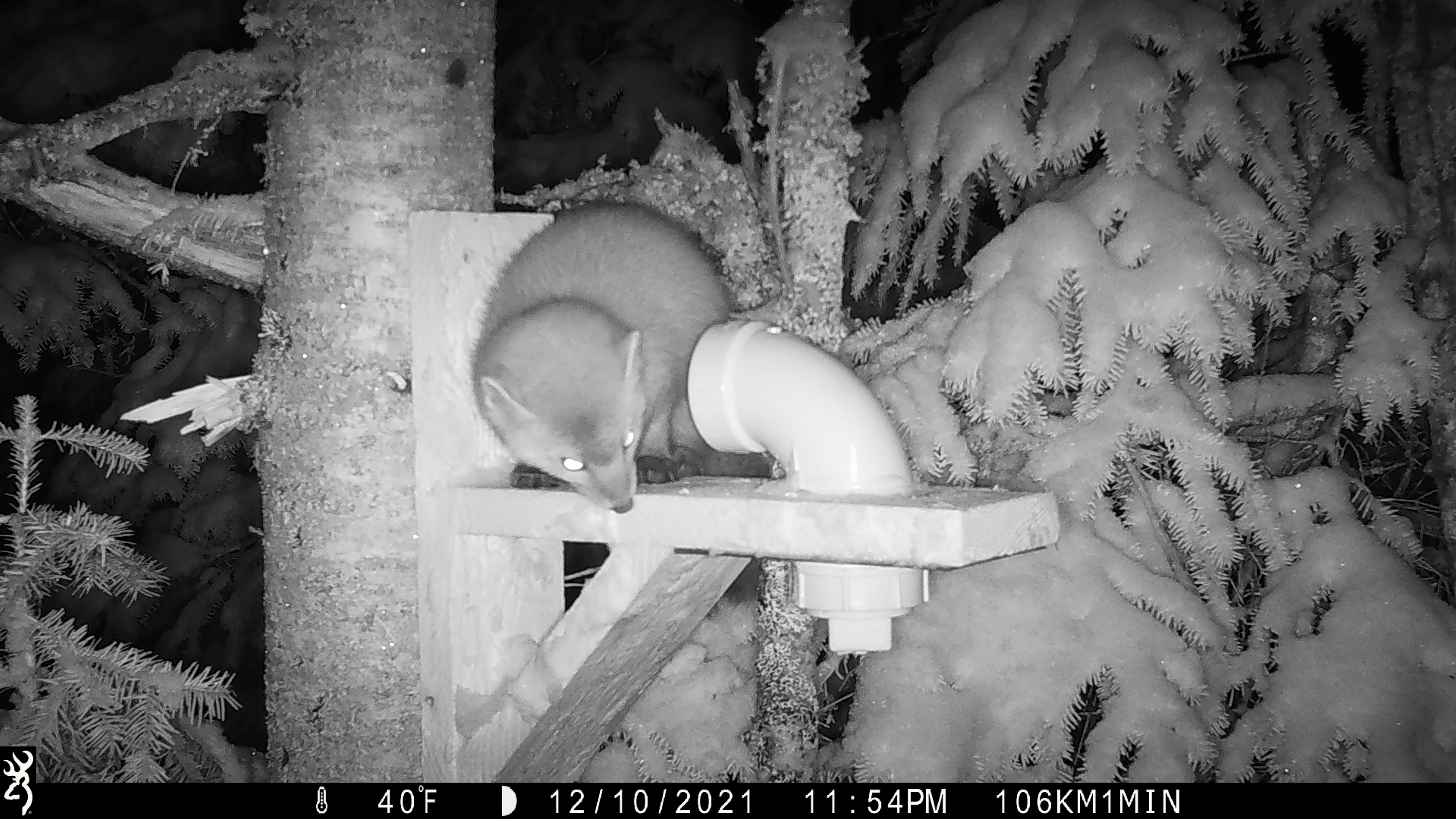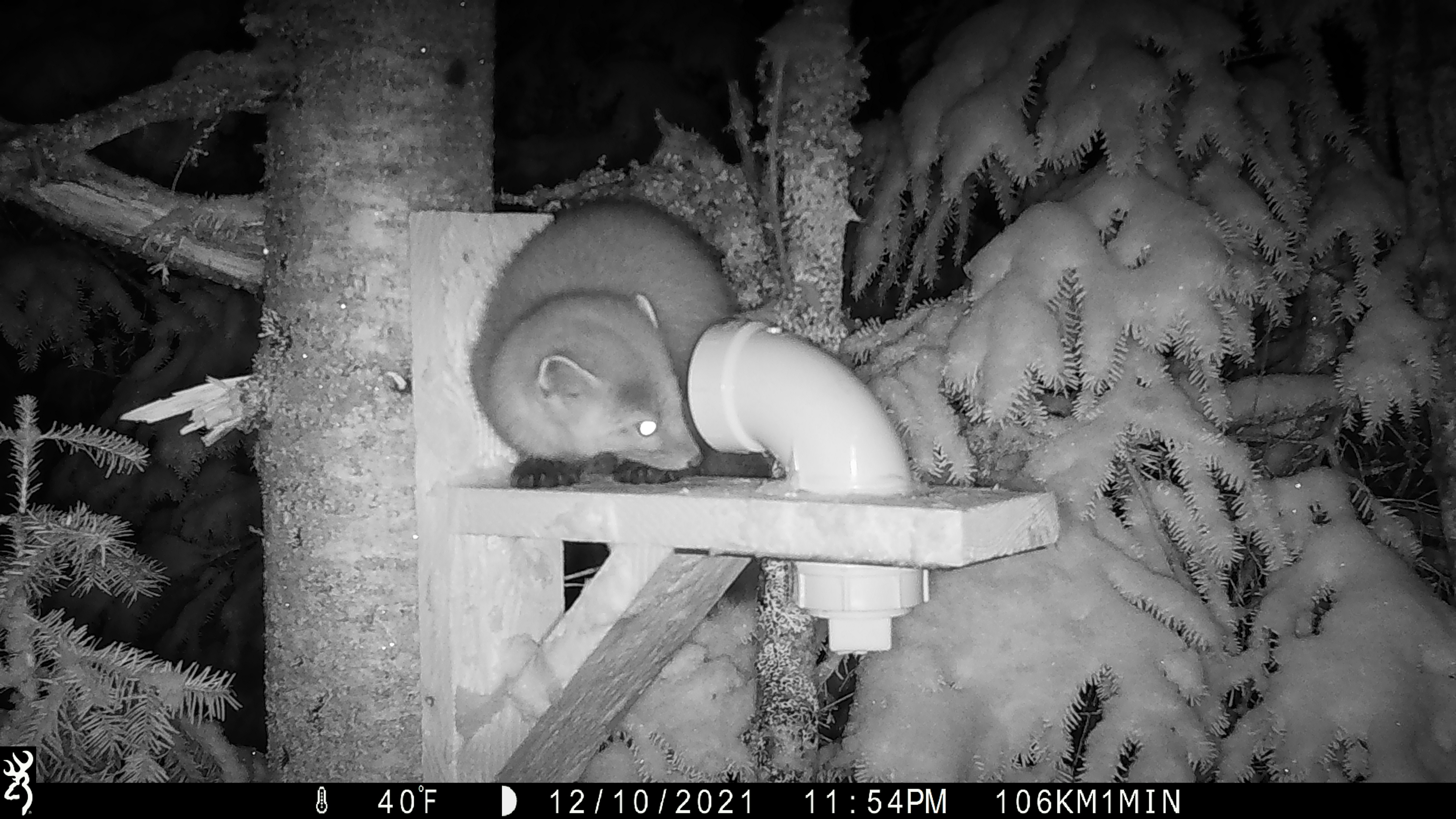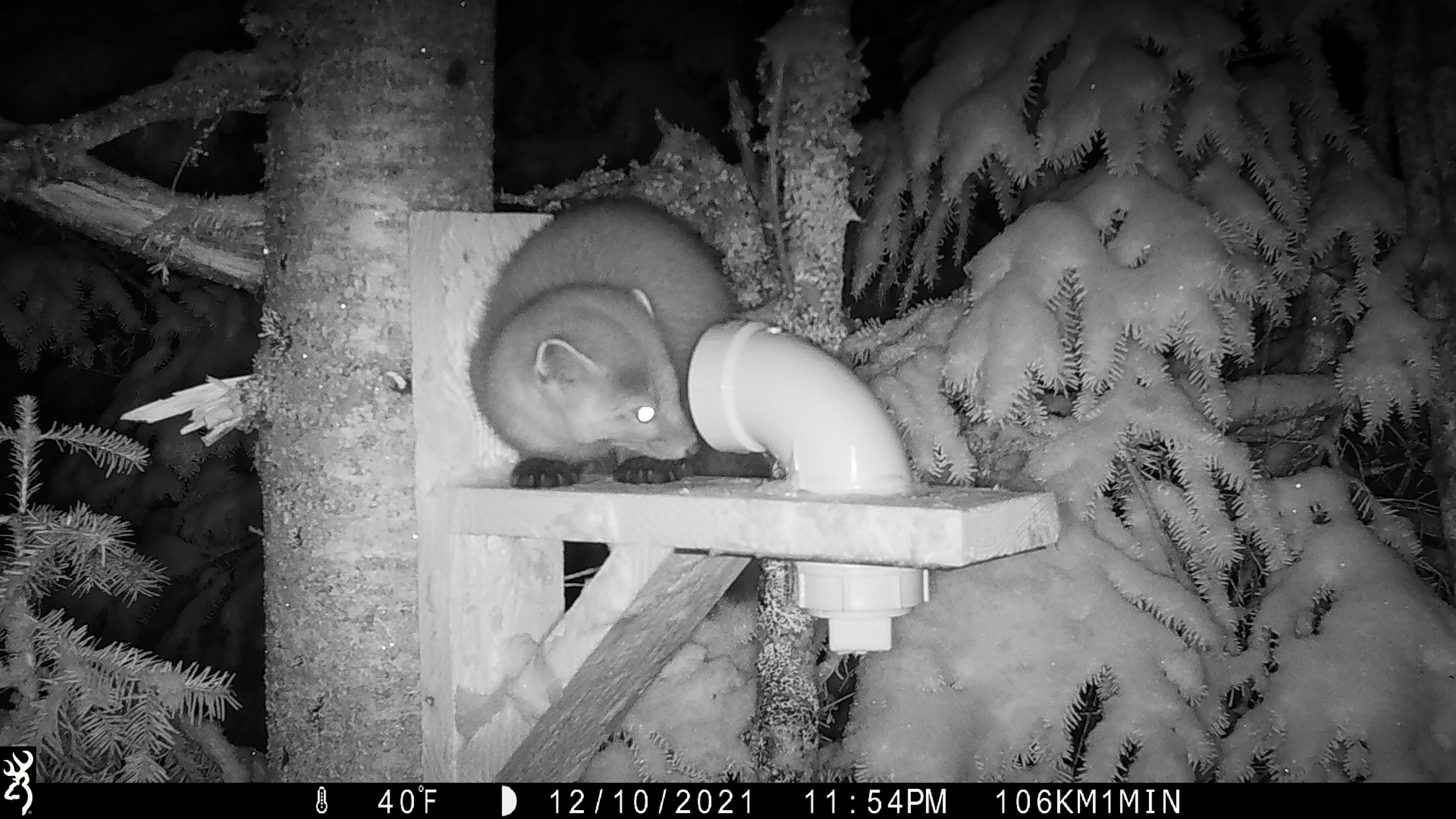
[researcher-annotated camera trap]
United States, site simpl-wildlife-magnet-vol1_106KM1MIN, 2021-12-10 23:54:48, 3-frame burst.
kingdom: Animalia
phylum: Chordata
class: Mammalia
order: Carnivora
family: Mustelidae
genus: Martes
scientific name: Martes americana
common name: american marten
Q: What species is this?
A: American marten (Martes americana).